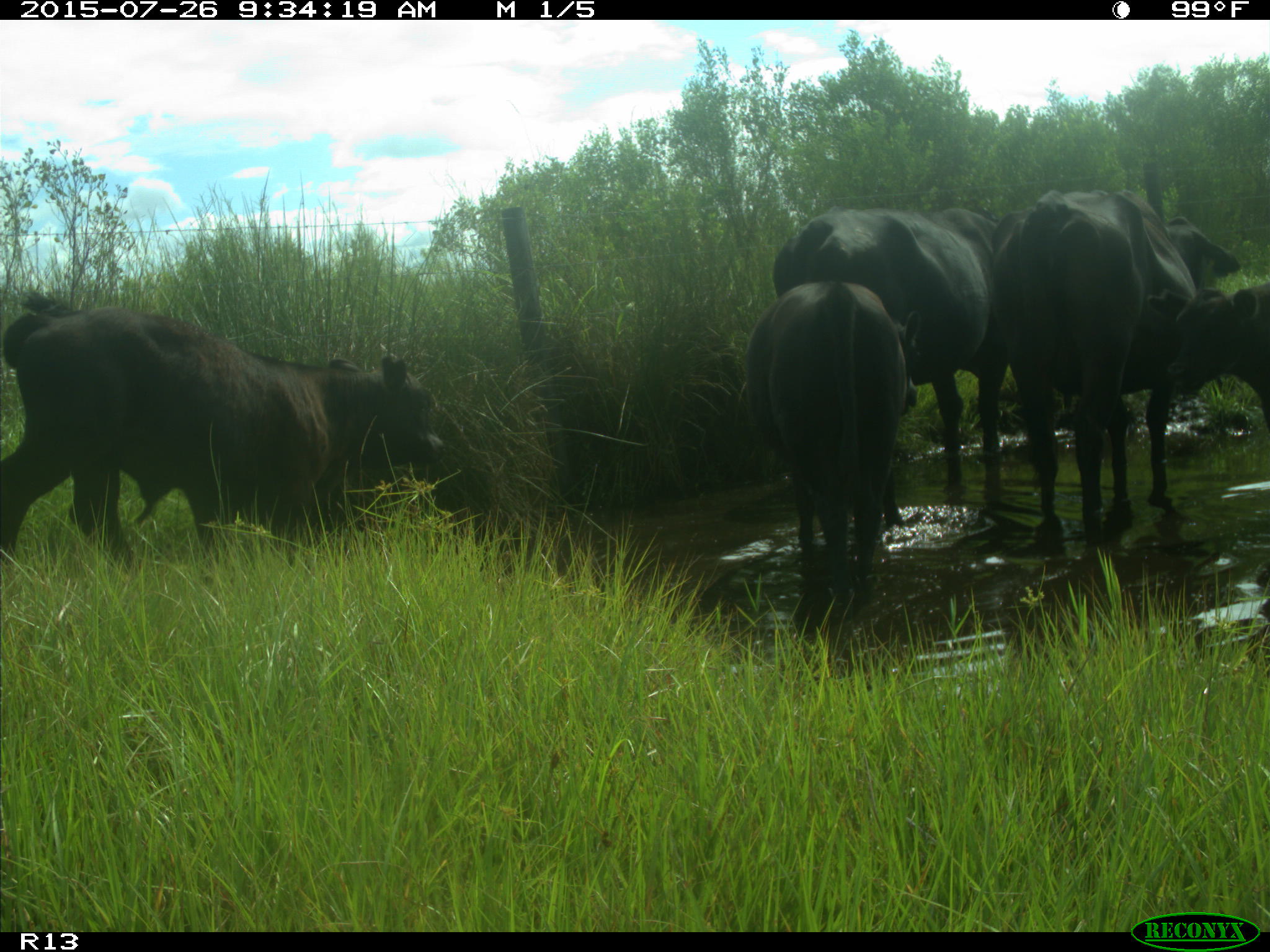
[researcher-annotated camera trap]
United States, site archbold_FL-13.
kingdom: Animalia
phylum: Chordata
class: Mammalia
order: Artiodactyla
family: Bovidae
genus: Bos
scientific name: Bos taurus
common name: domestic cow